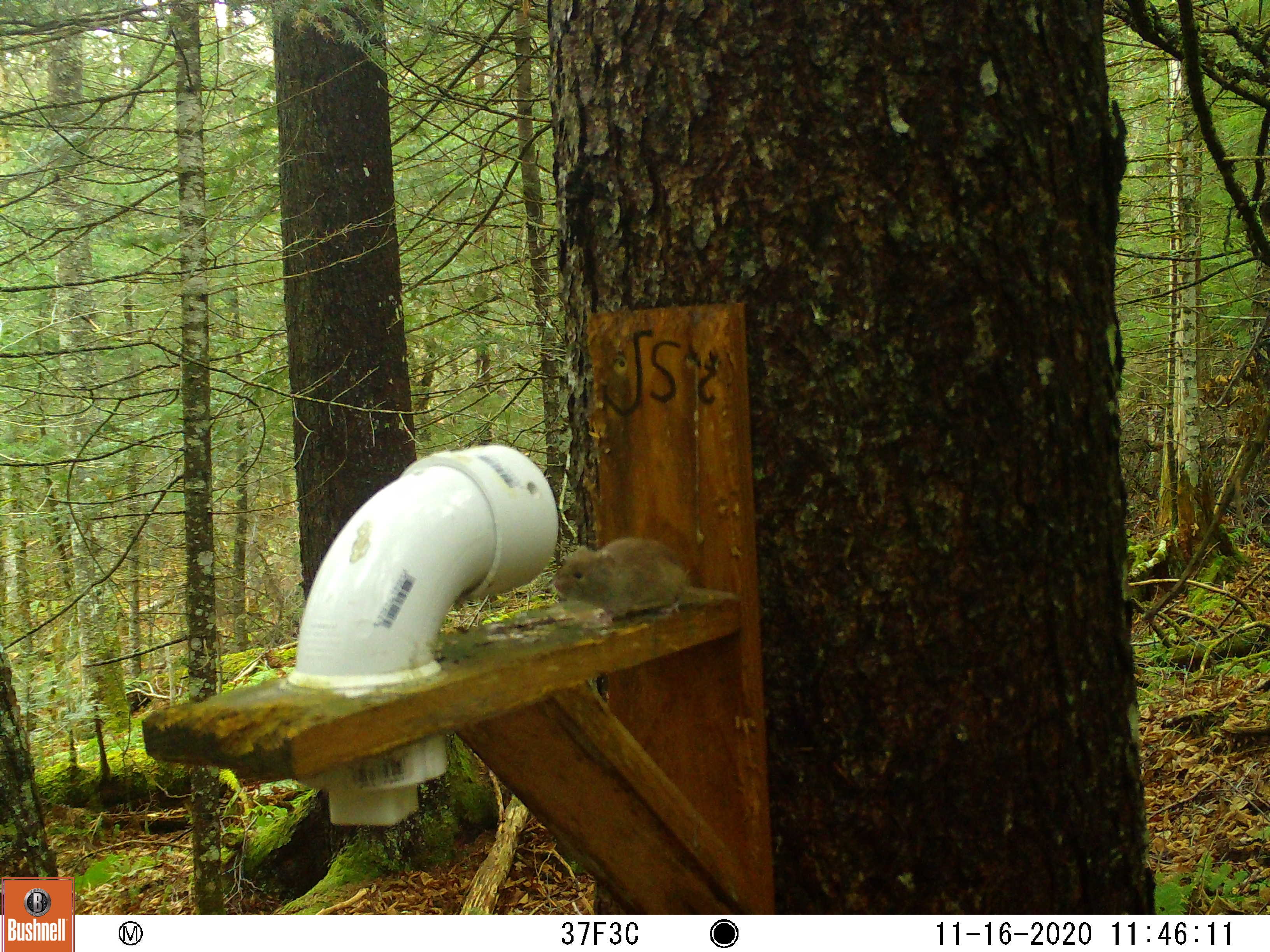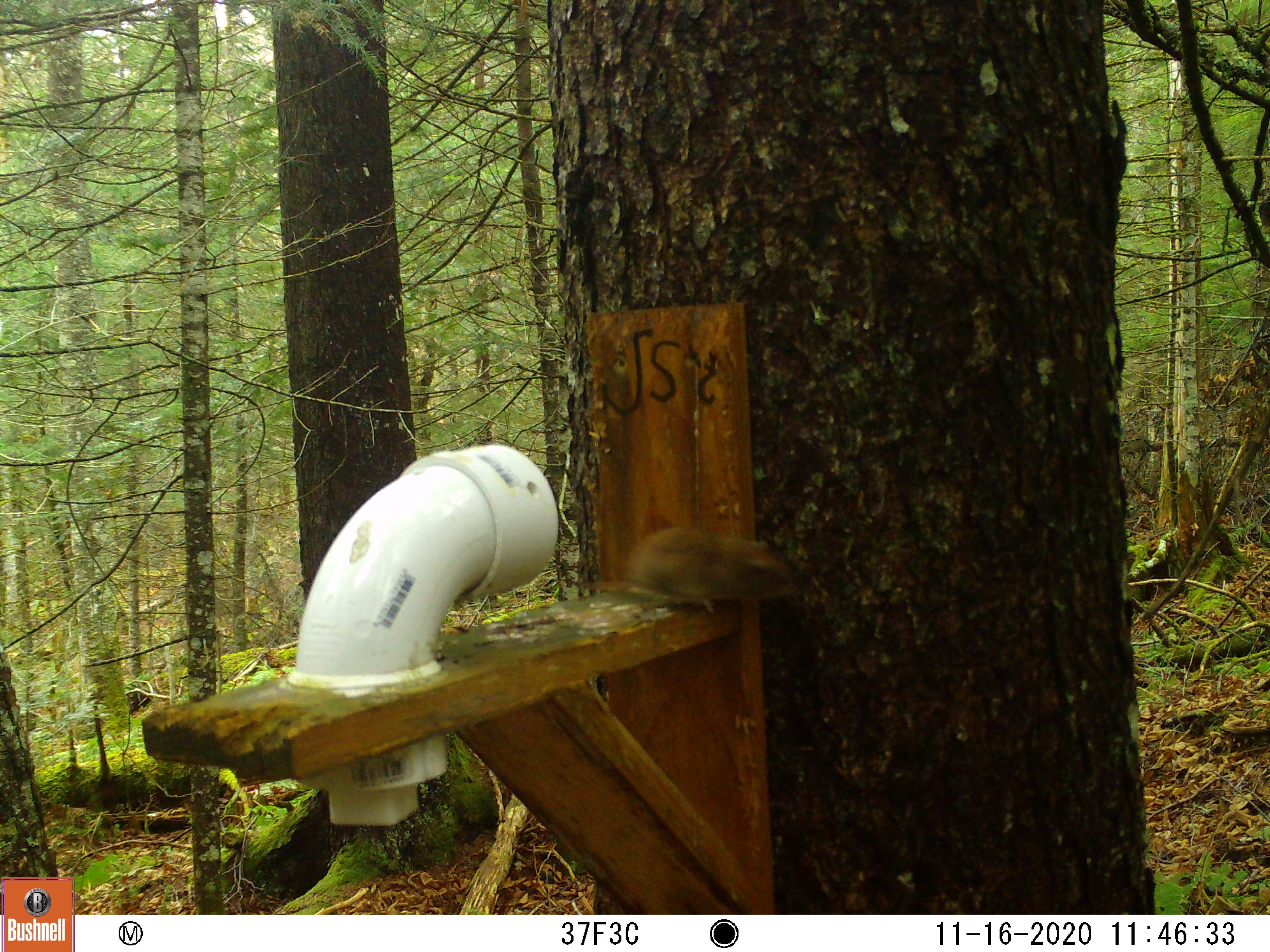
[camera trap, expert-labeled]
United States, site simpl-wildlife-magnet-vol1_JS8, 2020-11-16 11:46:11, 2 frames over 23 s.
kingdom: Animalia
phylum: Chordata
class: Mammalia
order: Rodentia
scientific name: Rodentia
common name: mouse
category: mouse sp.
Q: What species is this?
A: Mouse sp. (mouse) (Rodentia).